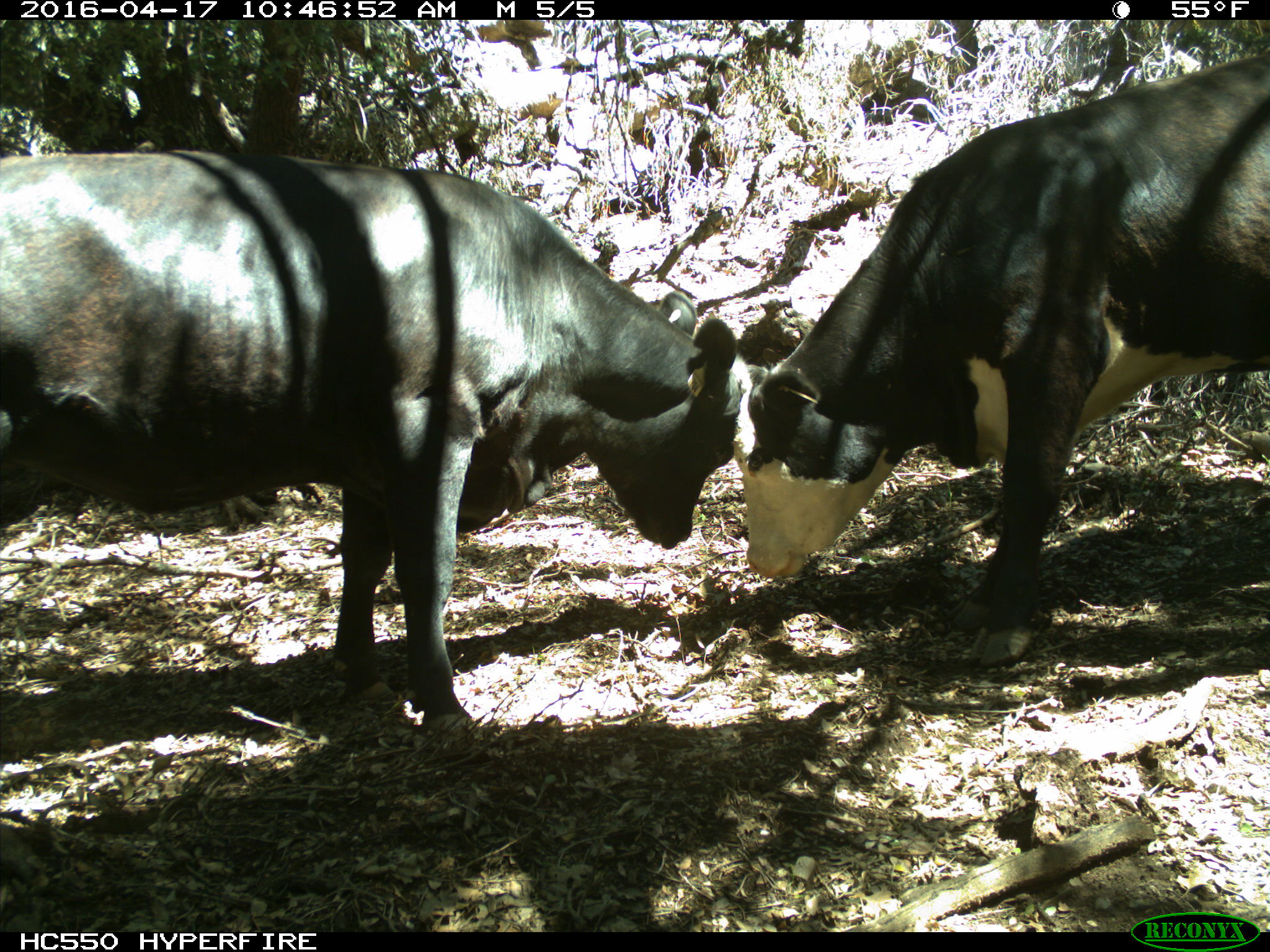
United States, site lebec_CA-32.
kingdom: Animalia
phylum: Chordata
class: Mammalia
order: Artiodactyla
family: Bovidae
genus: Bos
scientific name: Bos taurus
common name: domestic cow